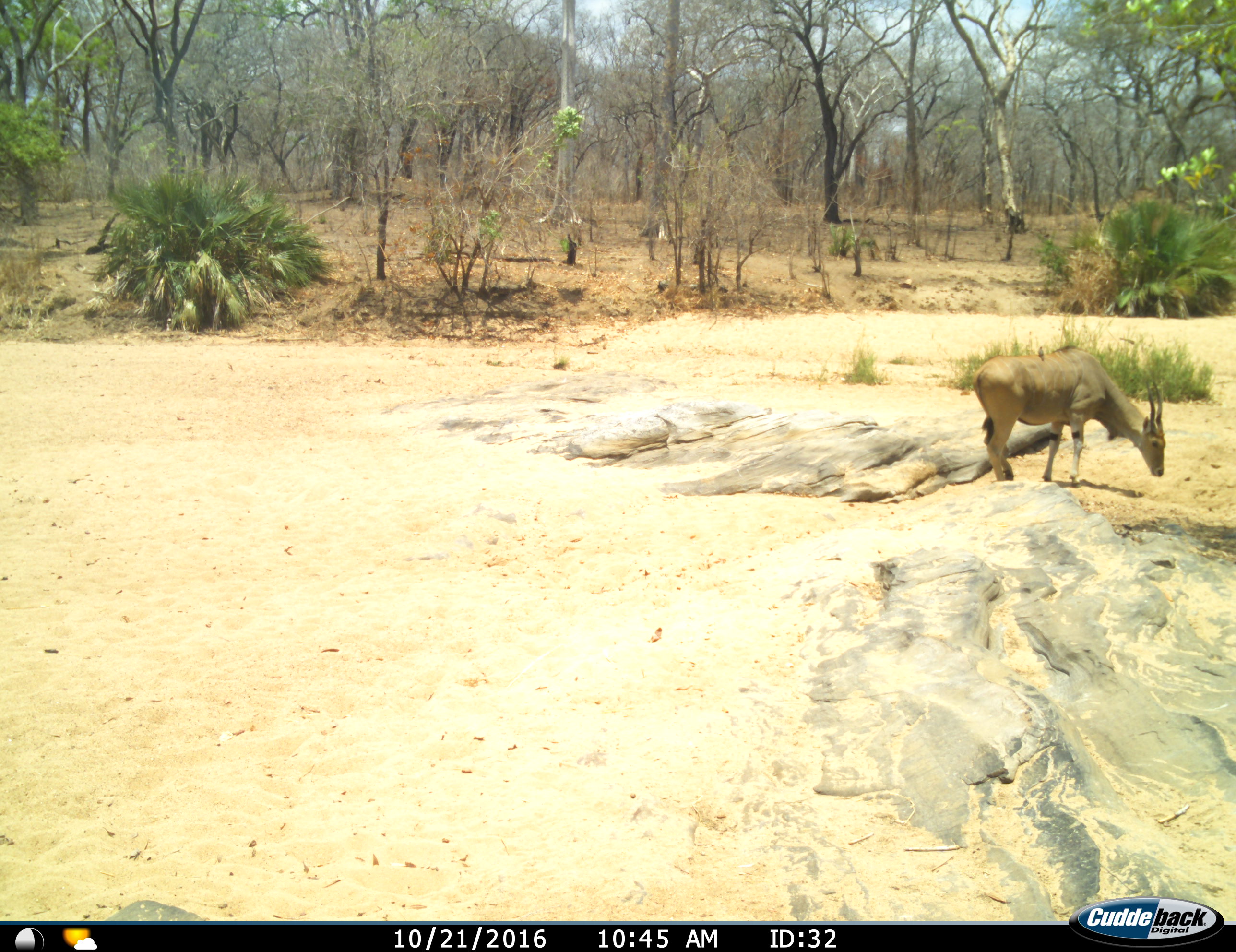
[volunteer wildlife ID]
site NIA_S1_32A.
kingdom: Animalia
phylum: Chordata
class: Mammalia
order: Artiodactyla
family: Bovidae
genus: Tragelaphus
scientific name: Tragelaphus oryx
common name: eland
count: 1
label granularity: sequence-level